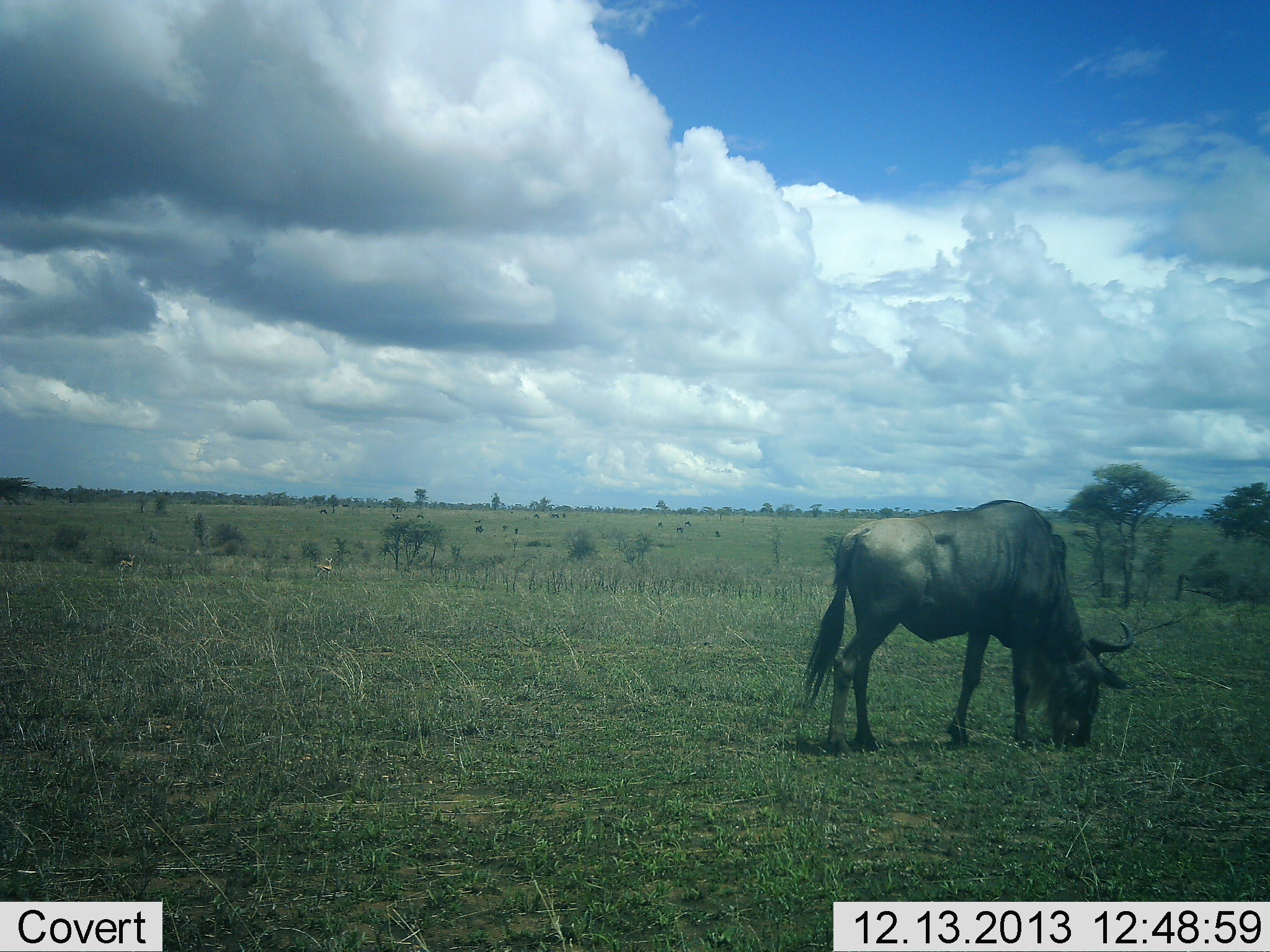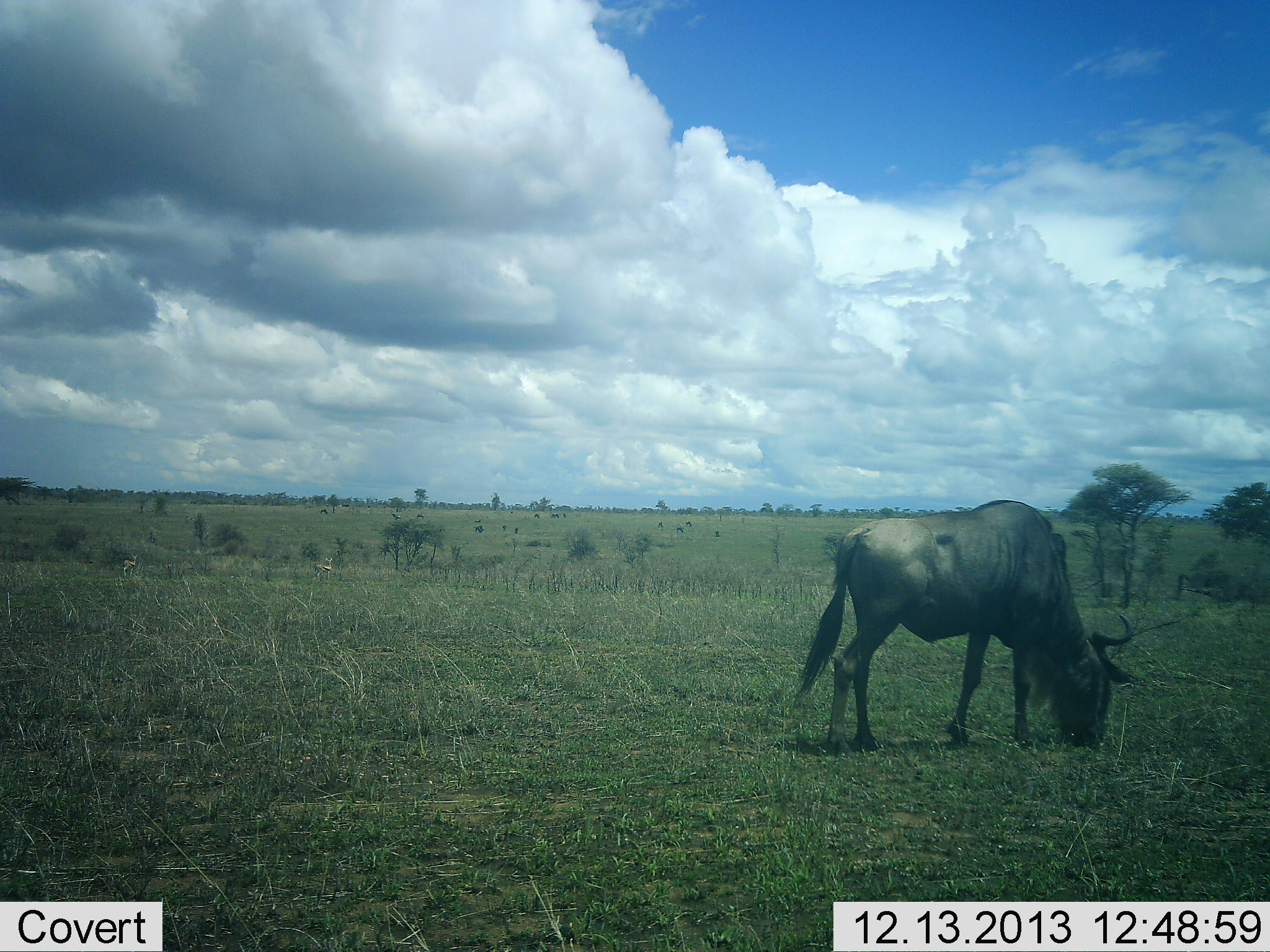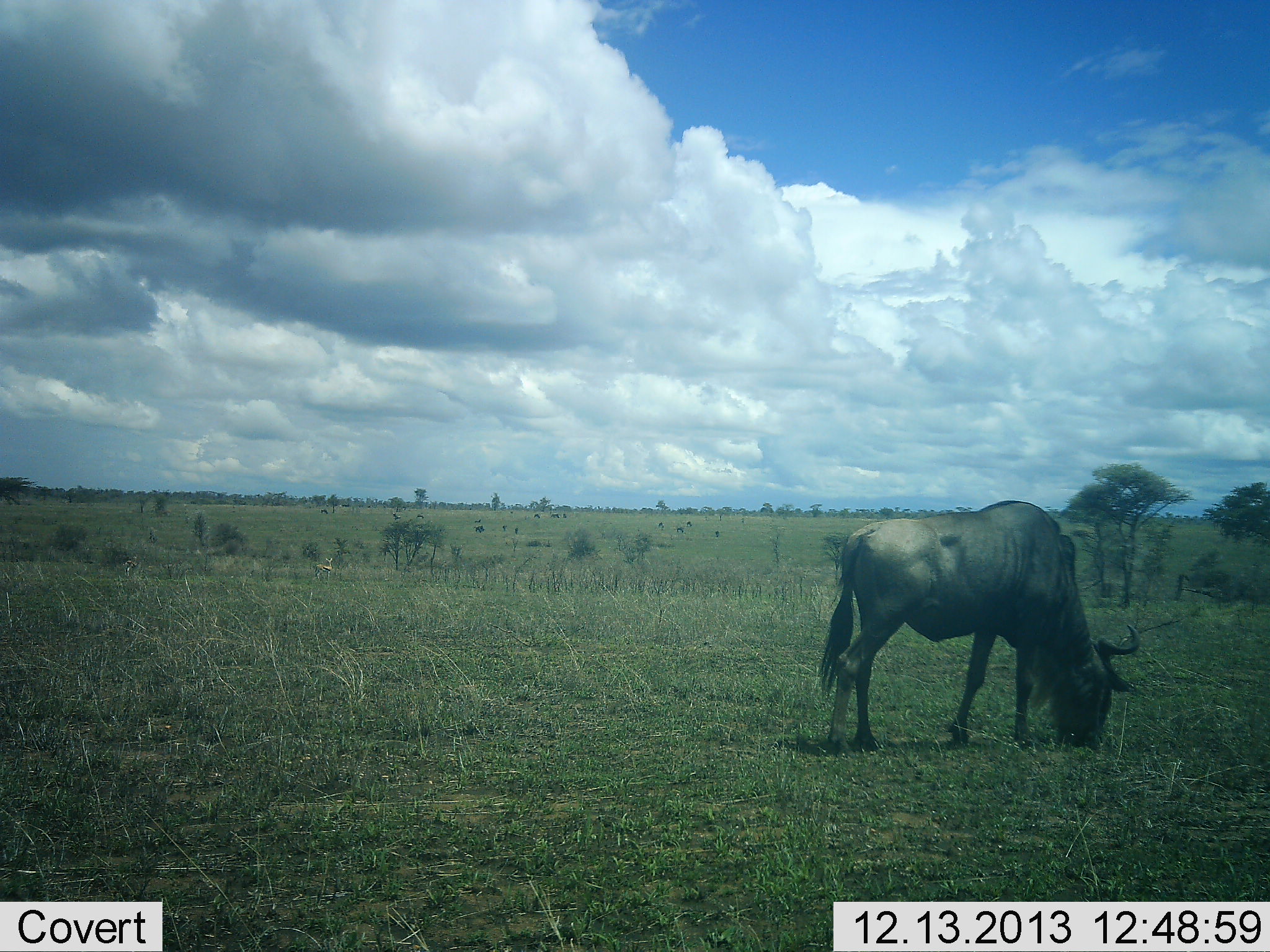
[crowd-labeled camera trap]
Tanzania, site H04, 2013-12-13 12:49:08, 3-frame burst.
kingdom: Animalia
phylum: Chordata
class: Mammalia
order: Artiodactyla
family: Bovidae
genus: Connochaetes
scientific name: Connochaetes taurinus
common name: blue wildebeest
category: wildebeest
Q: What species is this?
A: Wildebeest (blue wildebeest) (Connochaetes taurinus).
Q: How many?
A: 1.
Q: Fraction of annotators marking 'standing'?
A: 0%.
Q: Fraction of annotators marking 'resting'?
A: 0%.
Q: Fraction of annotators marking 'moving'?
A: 0%.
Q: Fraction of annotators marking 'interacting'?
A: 0%.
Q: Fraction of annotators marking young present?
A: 0%.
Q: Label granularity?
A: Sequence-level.